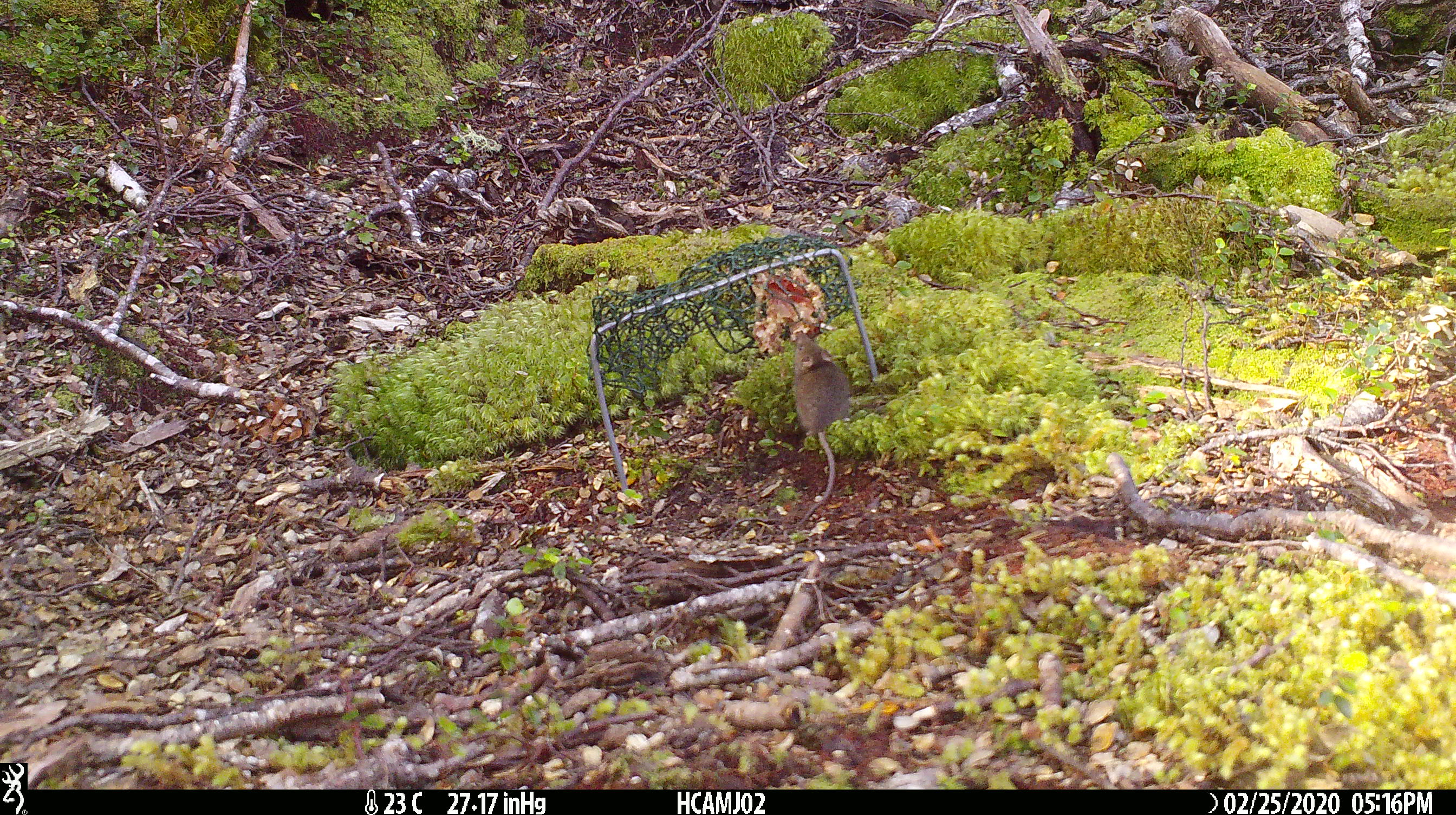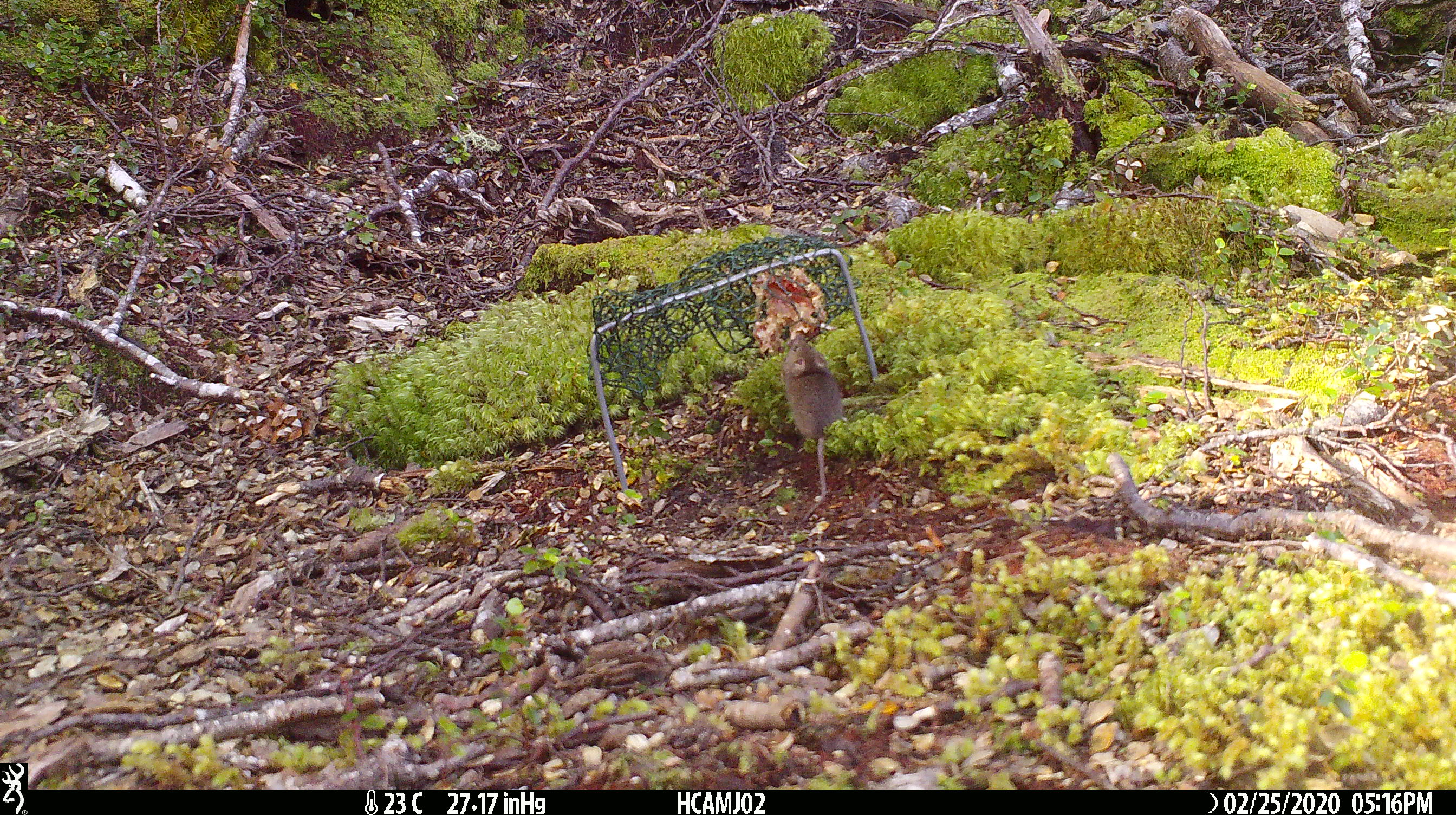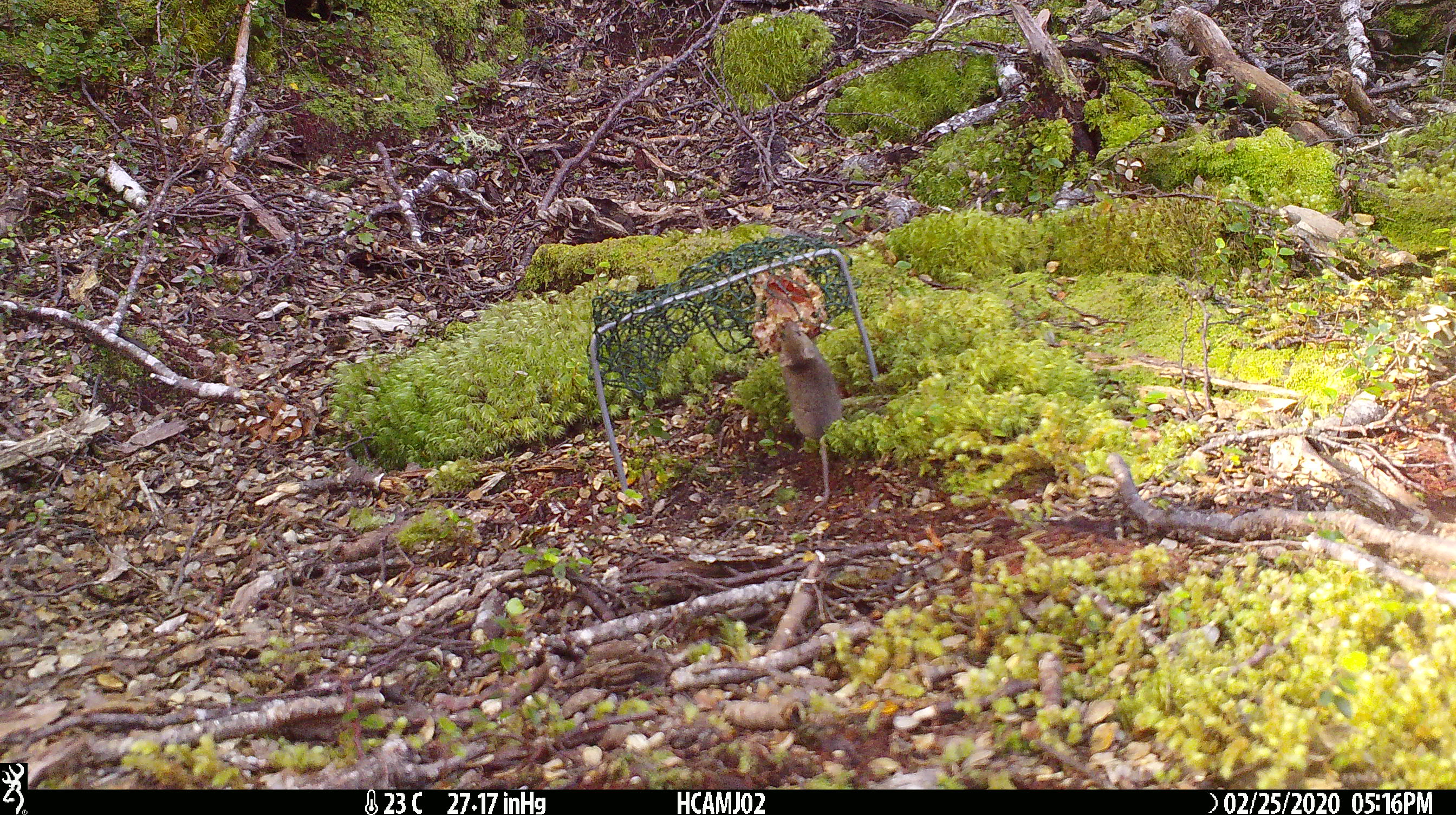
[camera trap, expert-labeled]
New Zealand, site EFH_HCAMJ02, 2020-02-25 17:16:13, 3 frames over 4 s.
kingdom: Animalia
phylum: Chordata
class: Mammalia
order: Rodentia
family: Muridae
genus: Mus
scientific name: Mus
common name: mouse